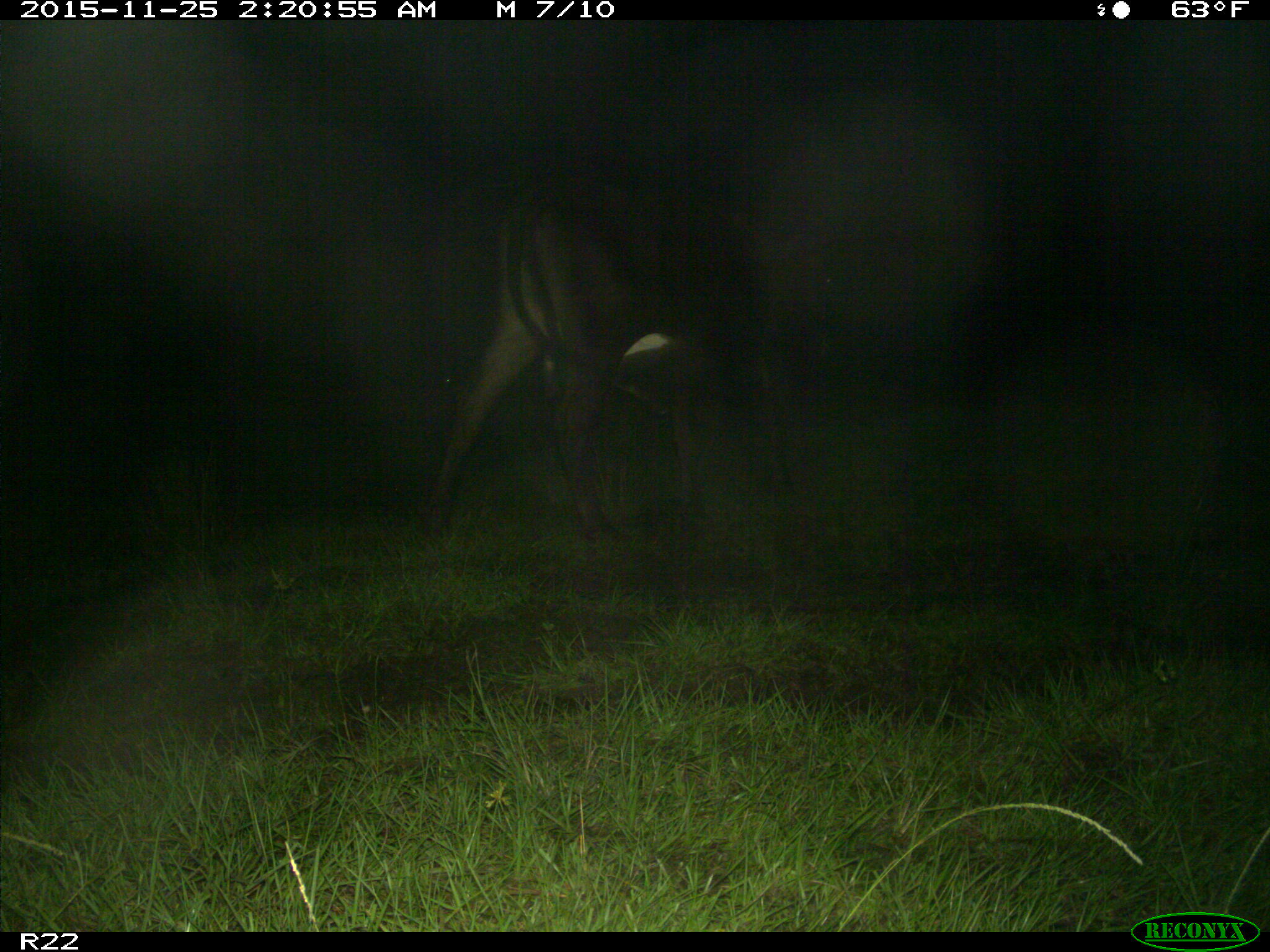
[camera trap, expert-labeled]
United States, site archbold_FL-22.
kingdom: Animalia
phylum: Chordata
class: Mammalia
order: Artiodactyla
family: Bovidae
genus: Bos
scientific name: Bos taurus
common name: domestic cow